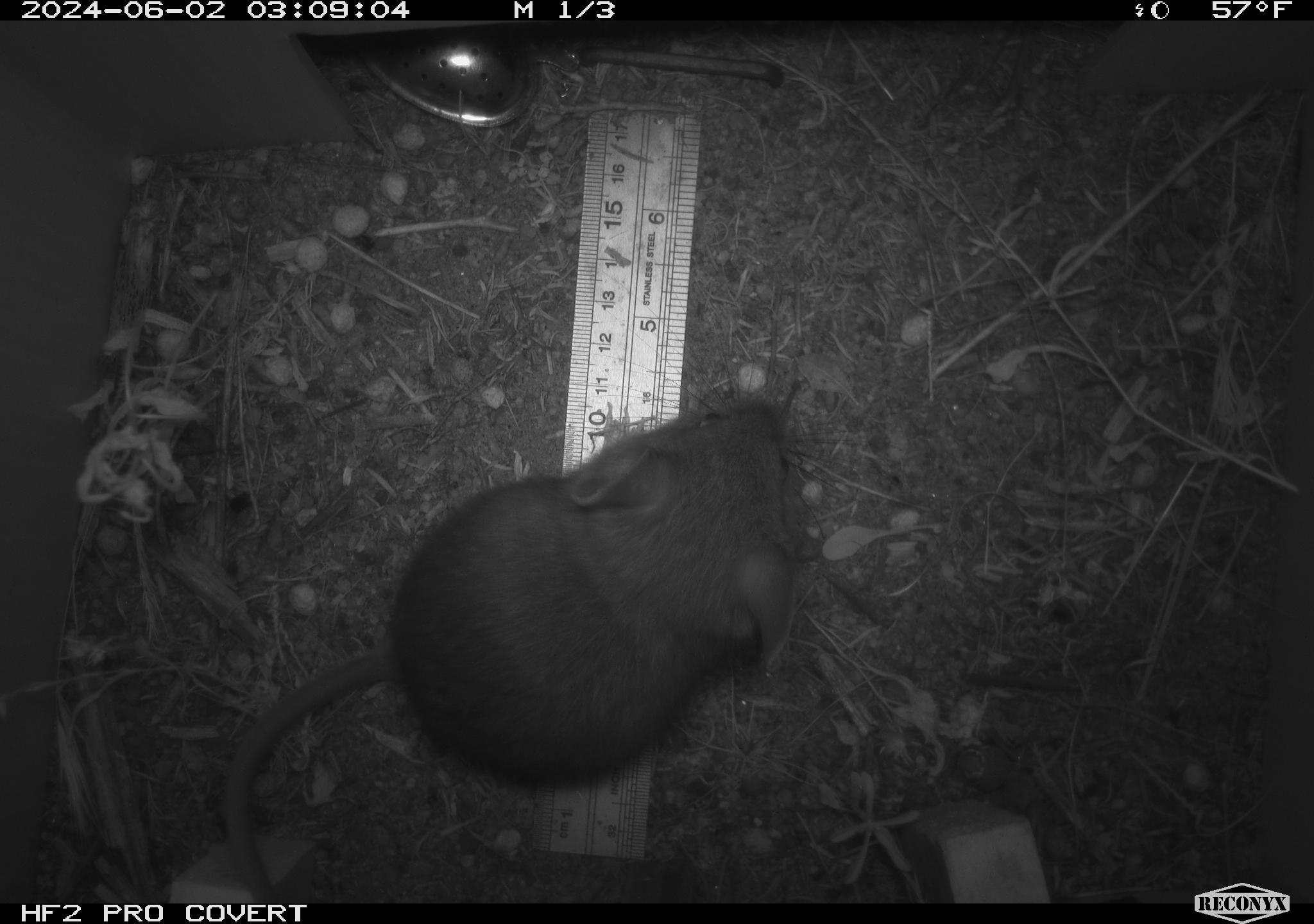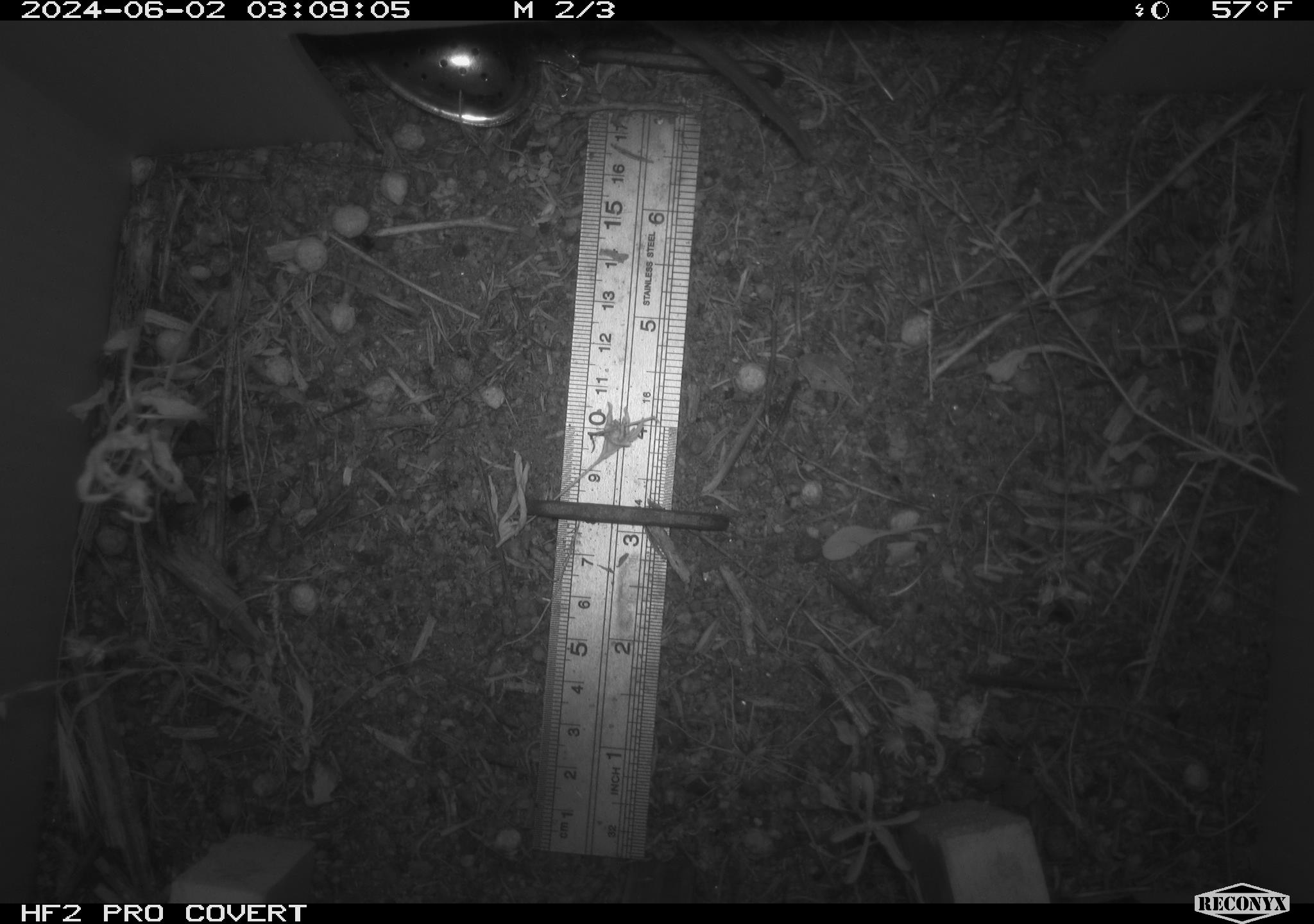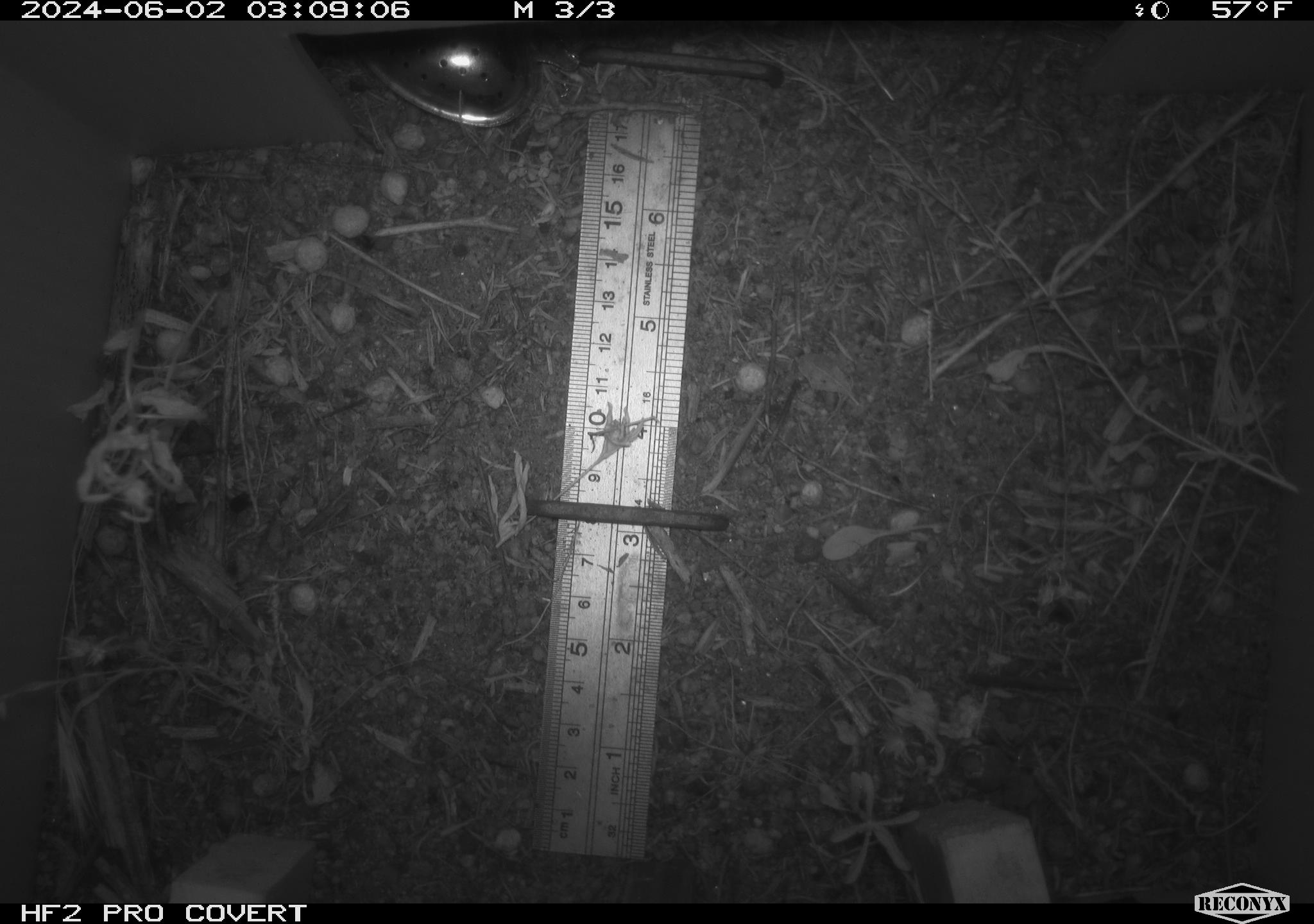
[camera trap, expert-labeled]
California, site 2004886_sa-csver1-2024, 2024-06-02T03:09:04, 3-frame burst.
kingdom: Animalia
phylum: Chordata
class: Mammalia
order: Rodentia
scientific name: Rodentia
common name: rodent